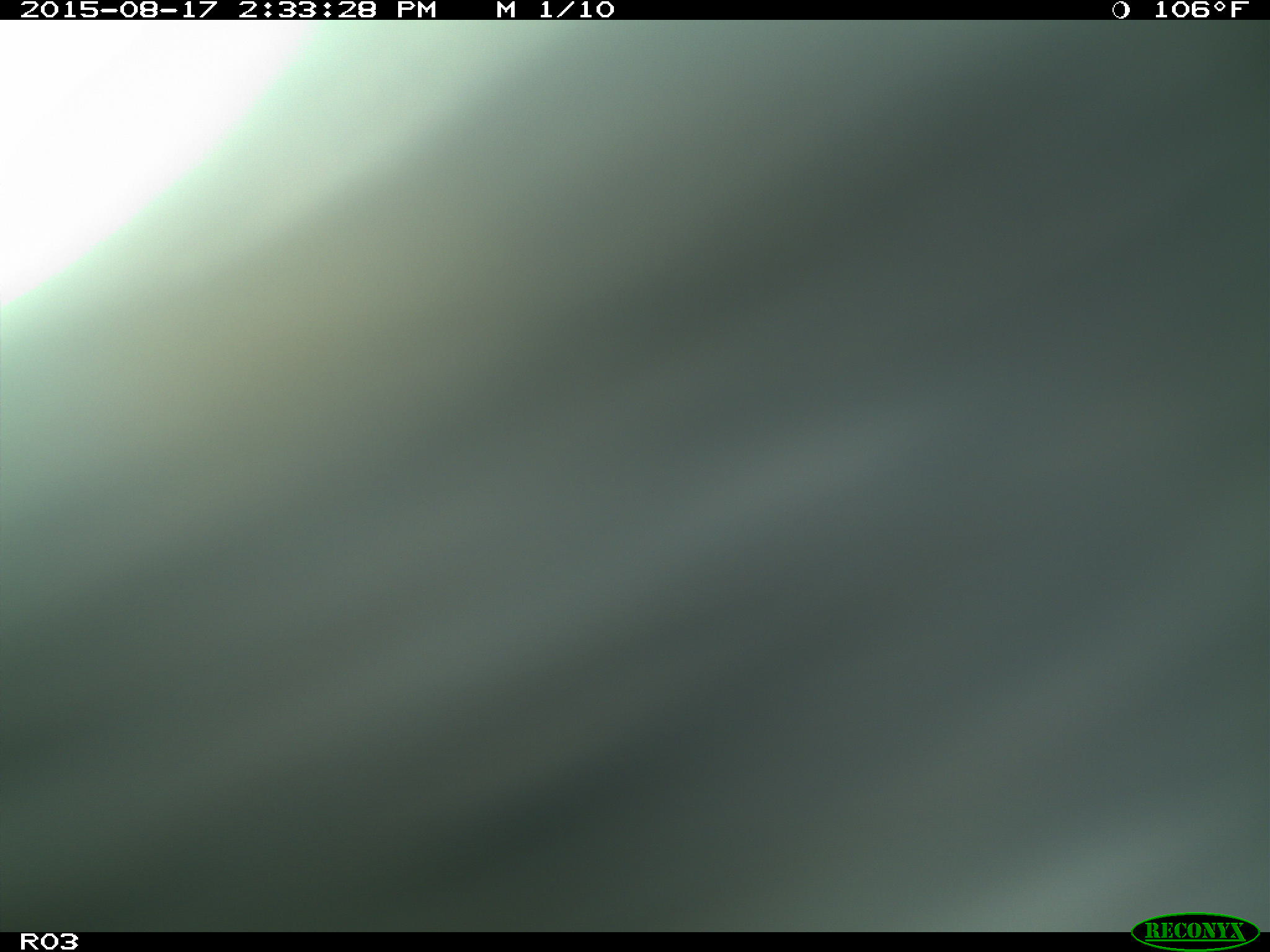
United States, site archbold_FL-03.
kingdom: Animalia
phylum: Chordata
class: Mammalia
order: Artiodactyla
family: Bovidae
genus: Bos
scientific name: Bos taurus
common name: domestic cow